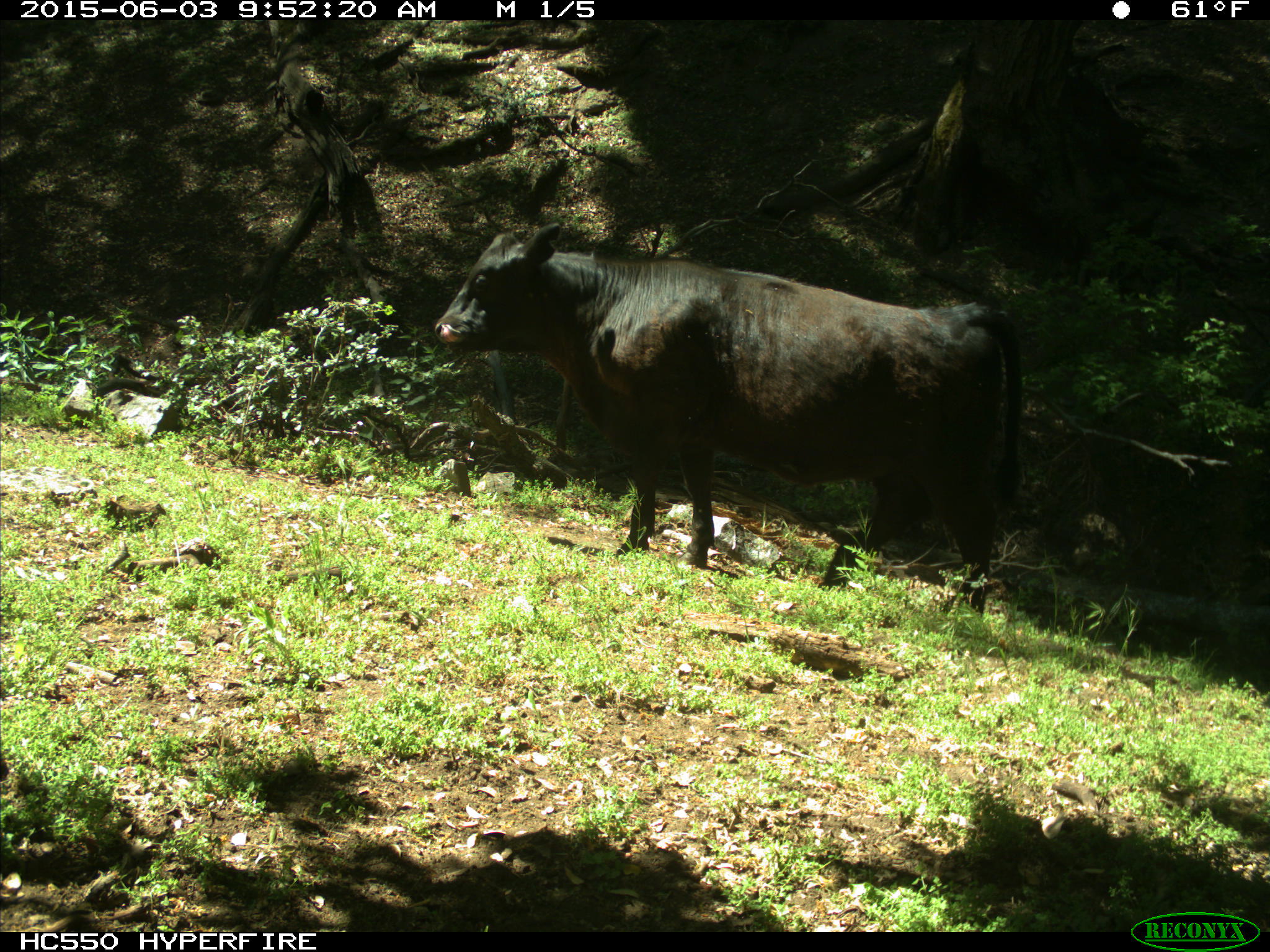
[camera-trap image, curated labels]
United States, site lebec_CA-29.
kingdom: Animalia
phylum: Chordata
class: Mammalia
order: Artiodactyla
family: Bovidae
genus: Bos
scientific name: Bos taurus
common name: domestic cow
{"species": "Bos taurus (domestic cow)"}